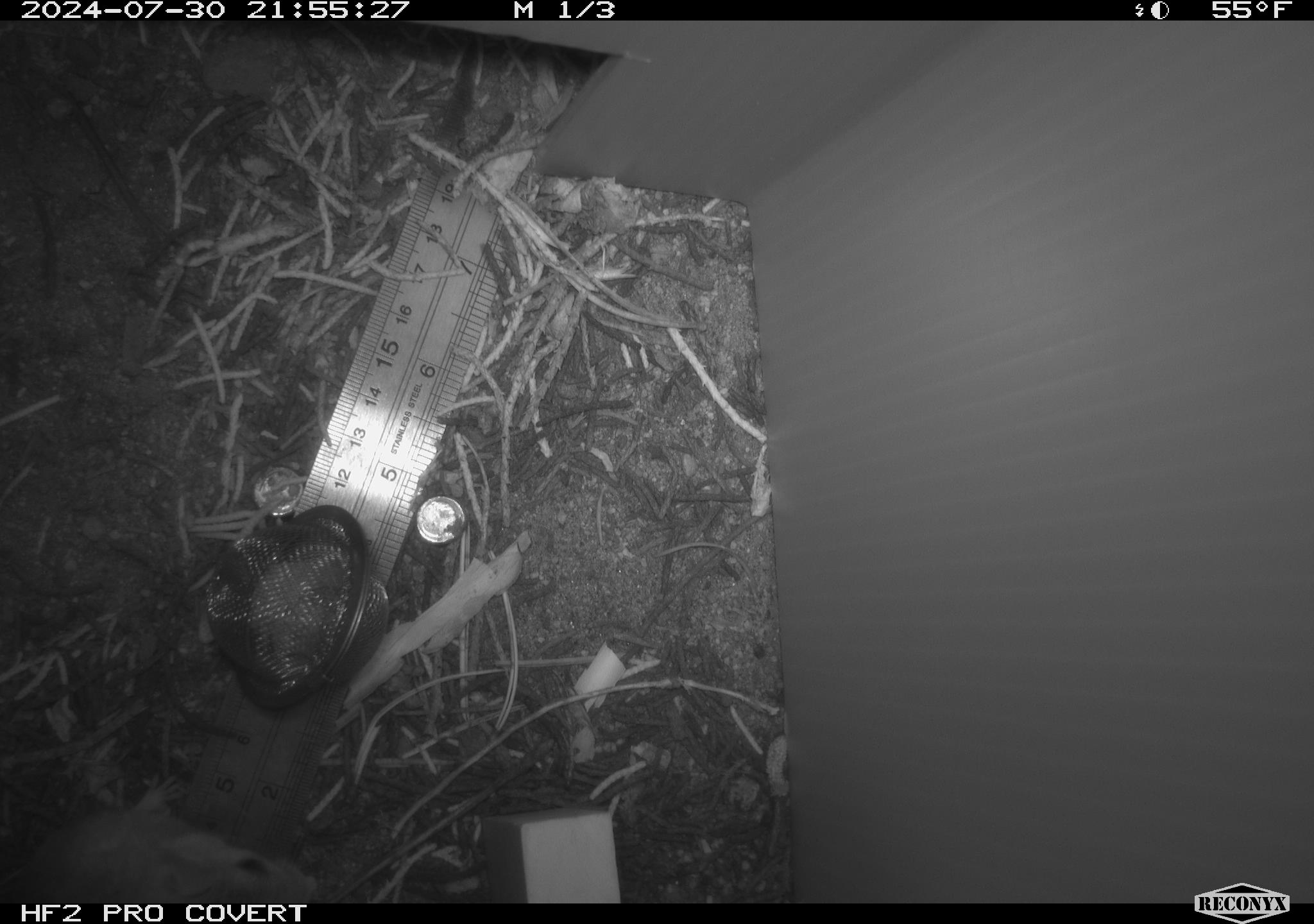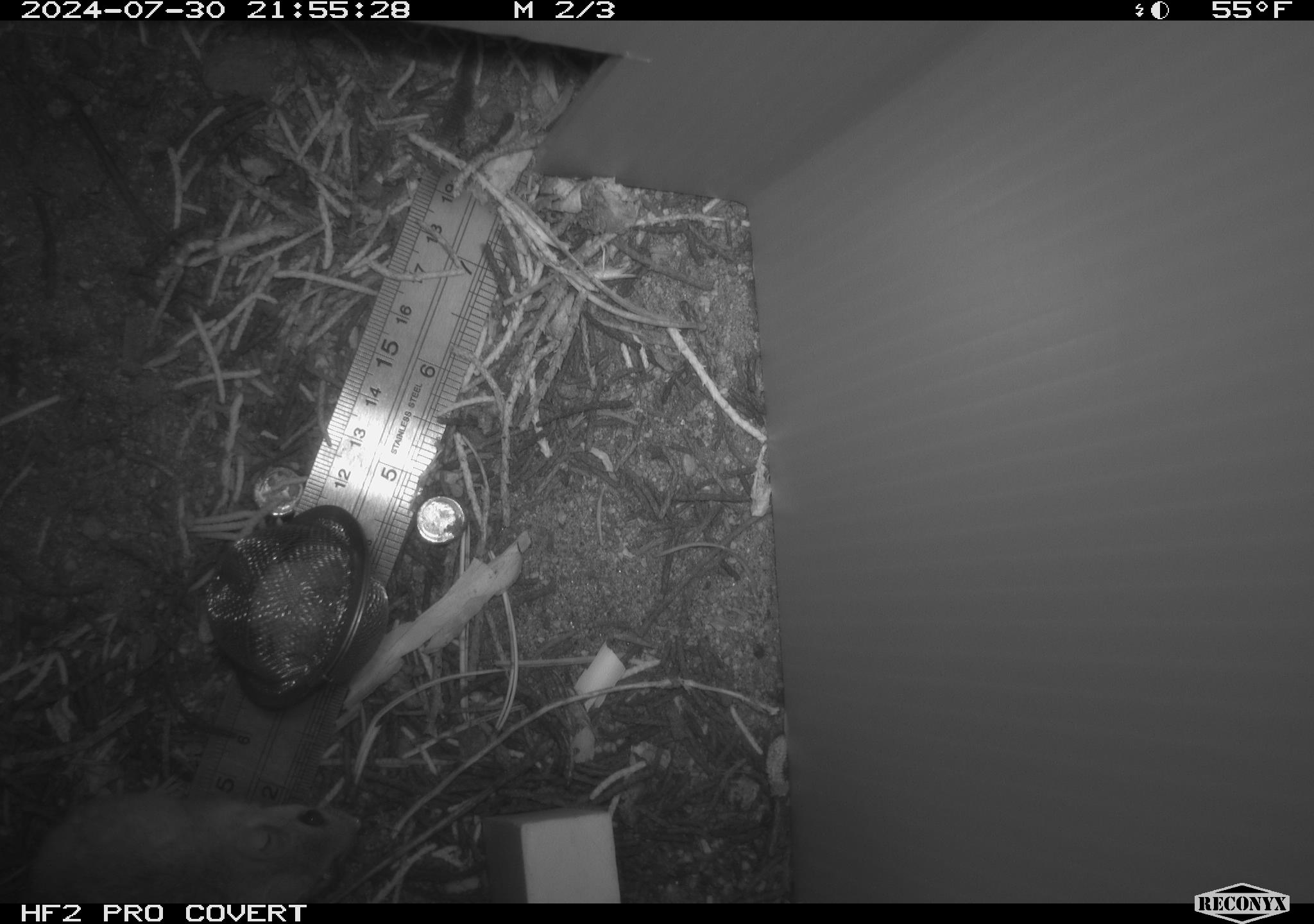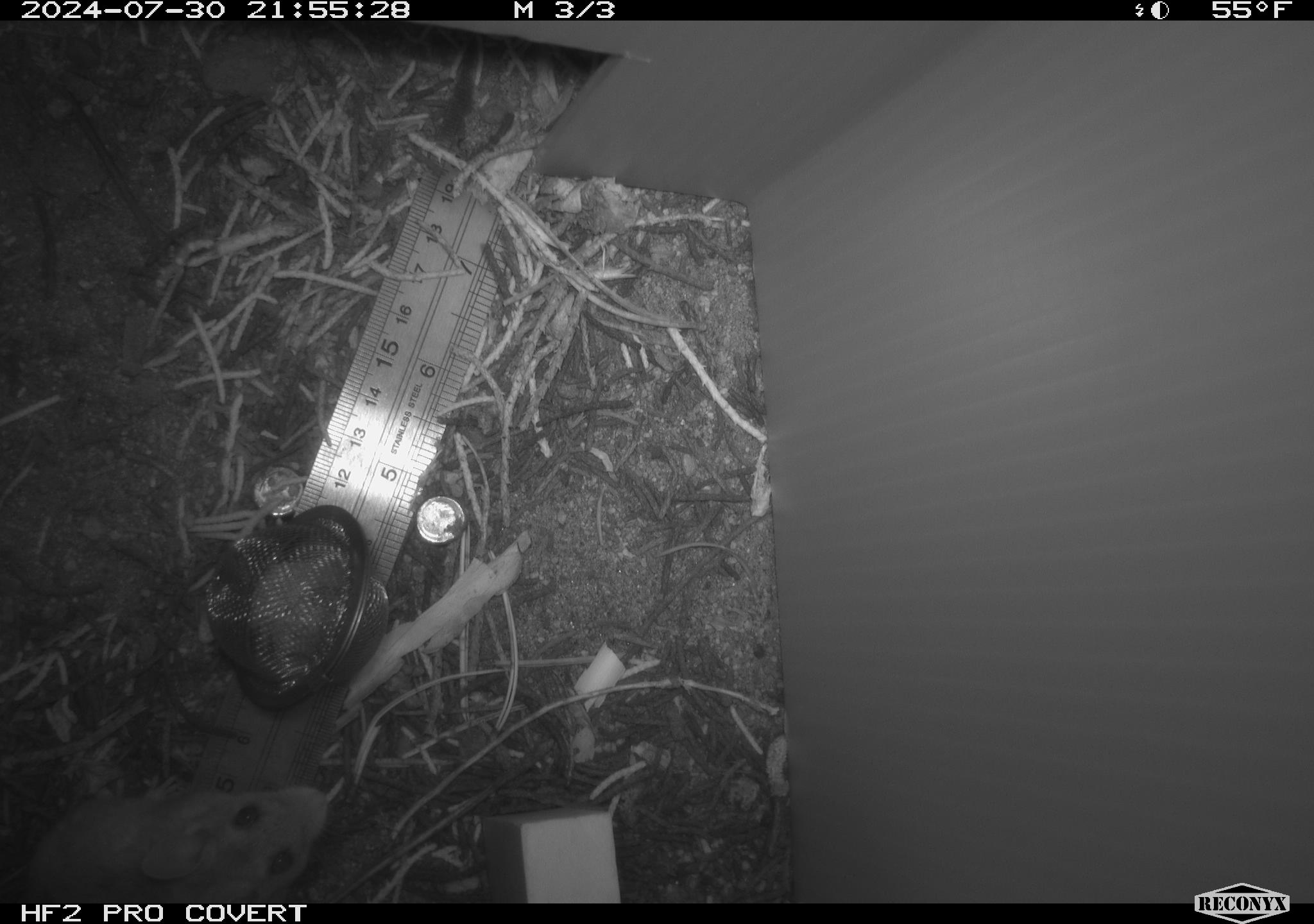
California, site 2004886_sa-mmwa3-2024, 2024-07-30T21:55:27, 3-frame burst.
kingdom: Animalia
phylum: Chordata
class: Mammalia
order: Rodentia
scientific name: Rodentia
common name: mouse species